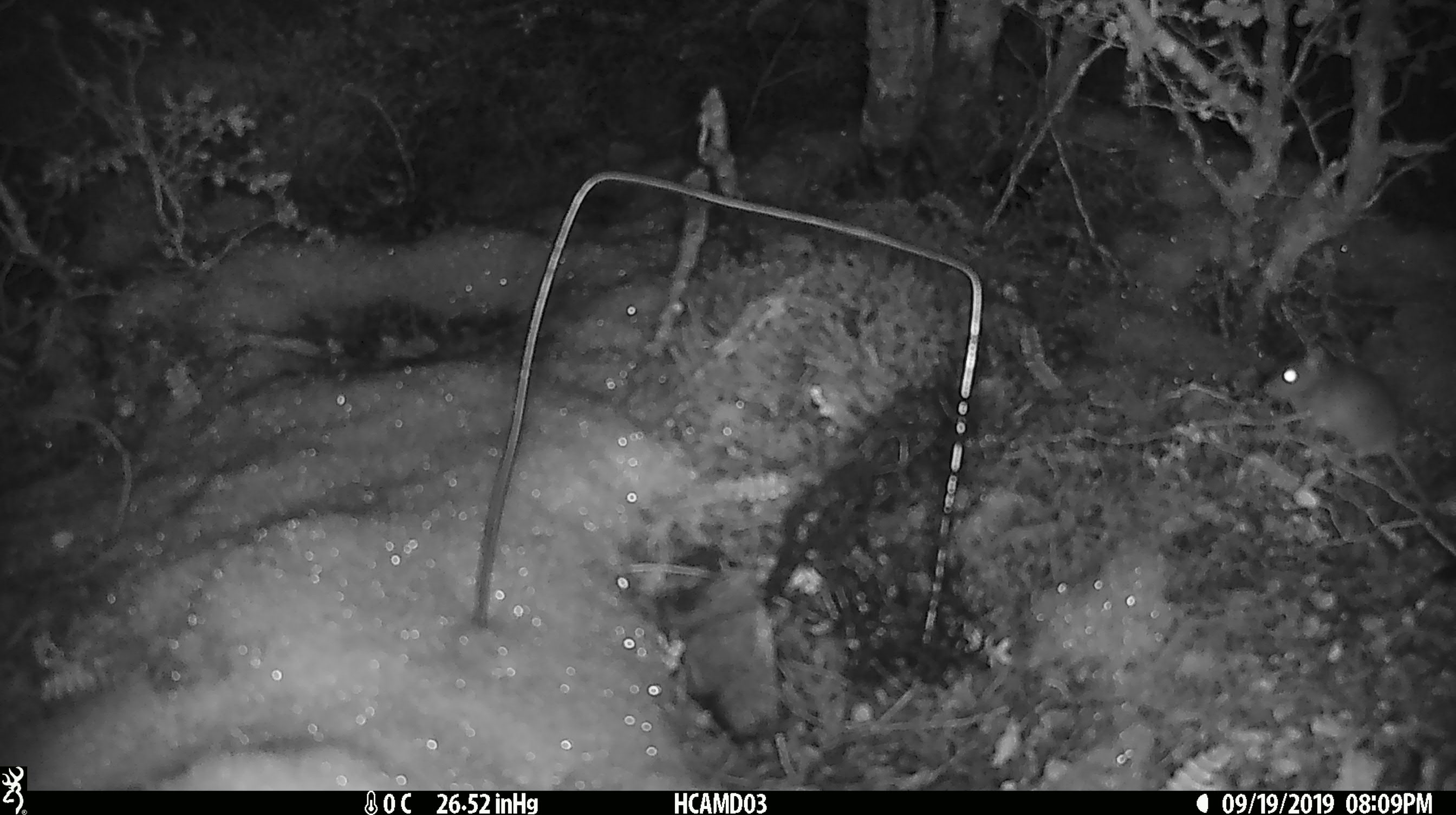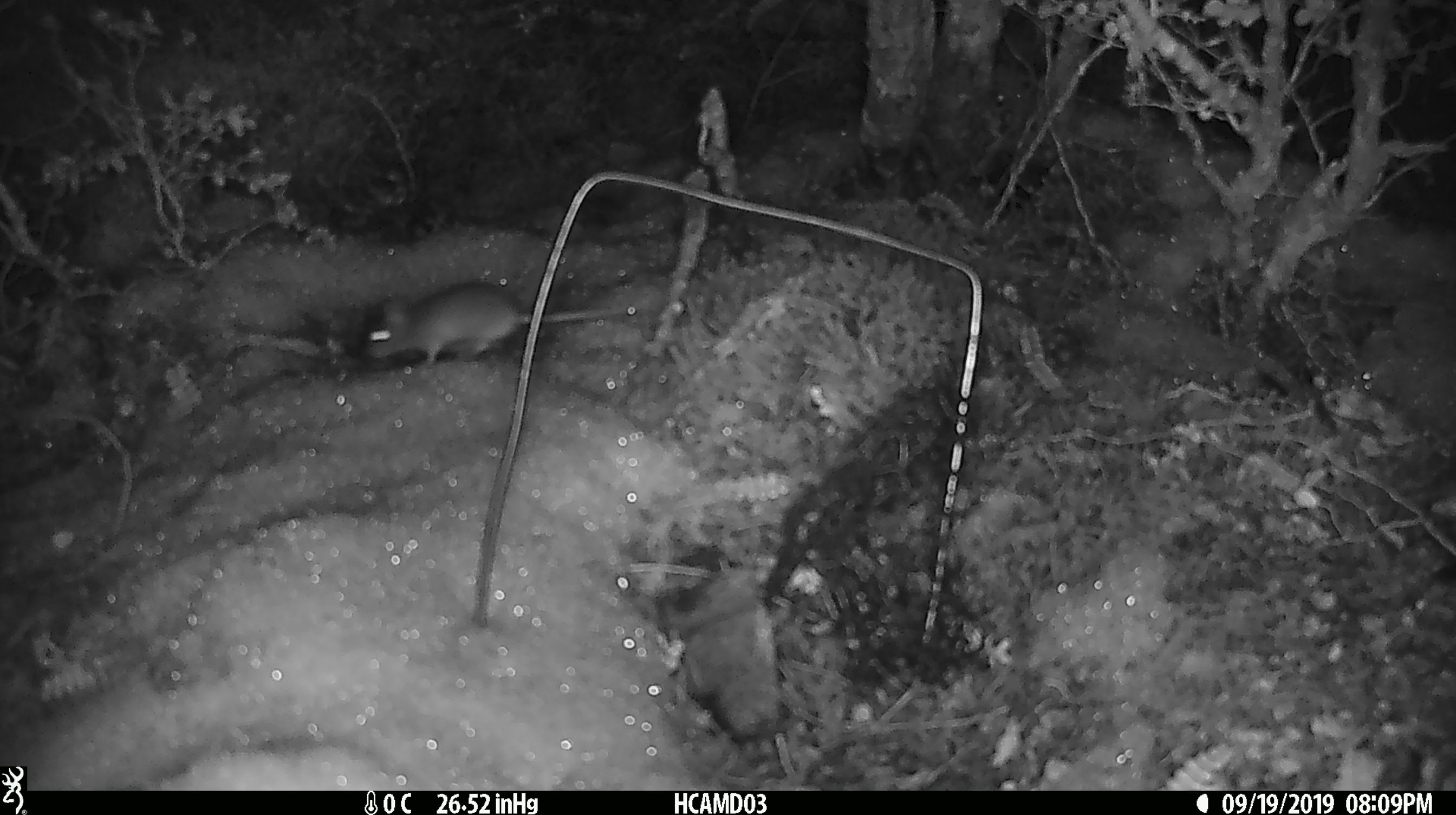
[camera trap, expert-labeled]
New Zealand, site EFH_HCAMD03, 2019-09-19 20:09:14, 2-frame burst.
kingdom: Animalia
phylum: Chordata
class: Mammalia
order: Rodentia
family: Muridae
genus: Mus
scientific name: Mus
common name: mouse